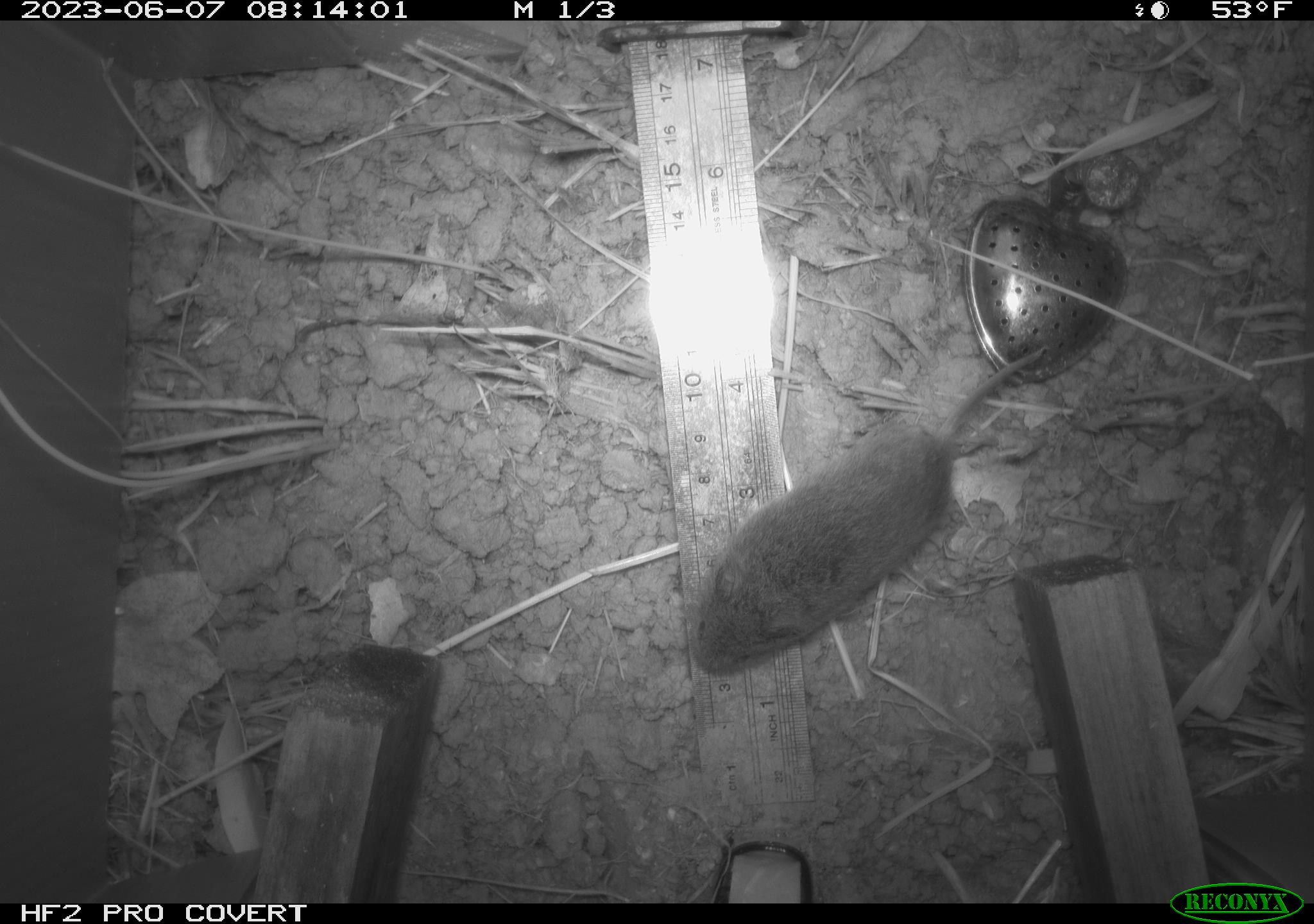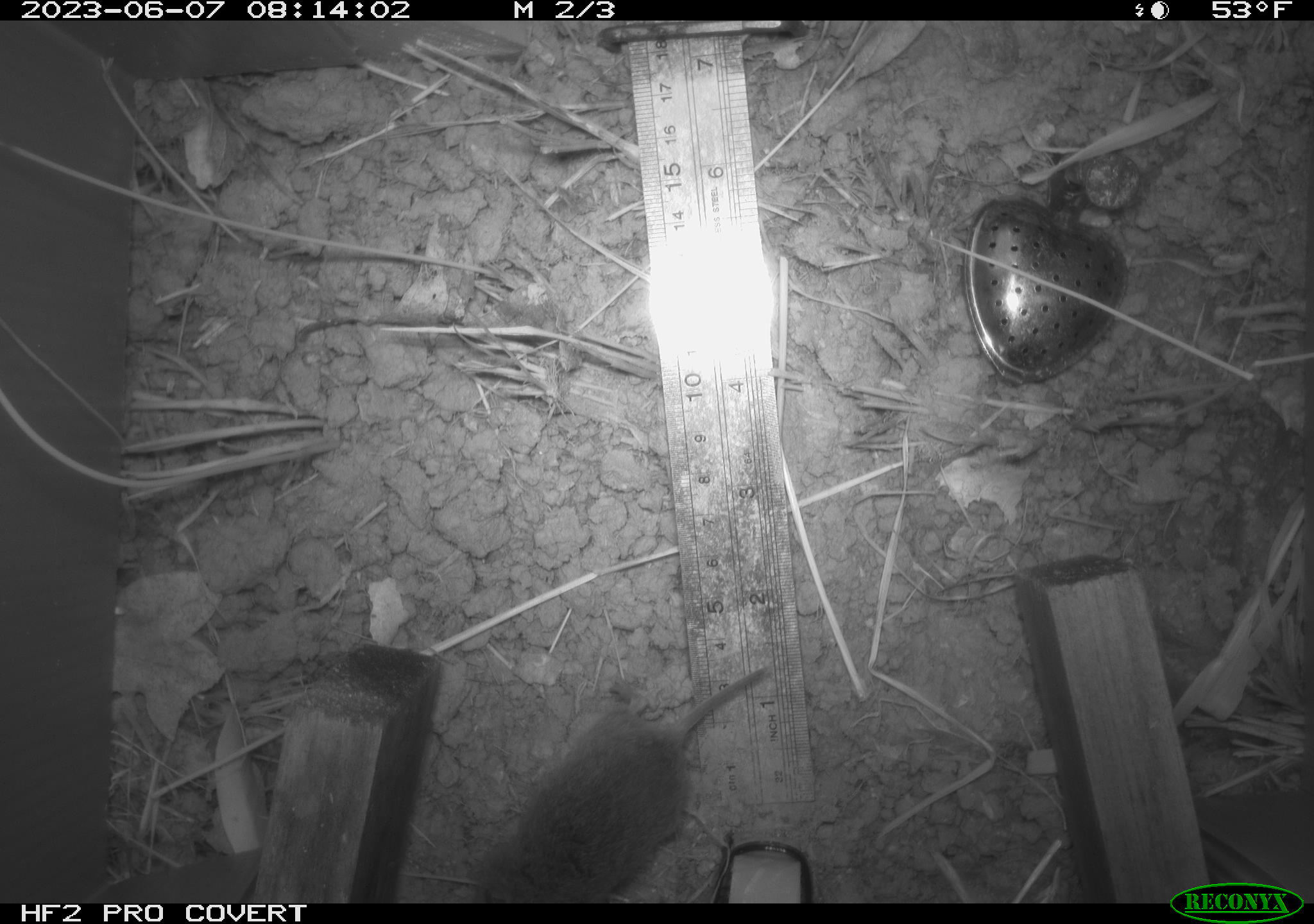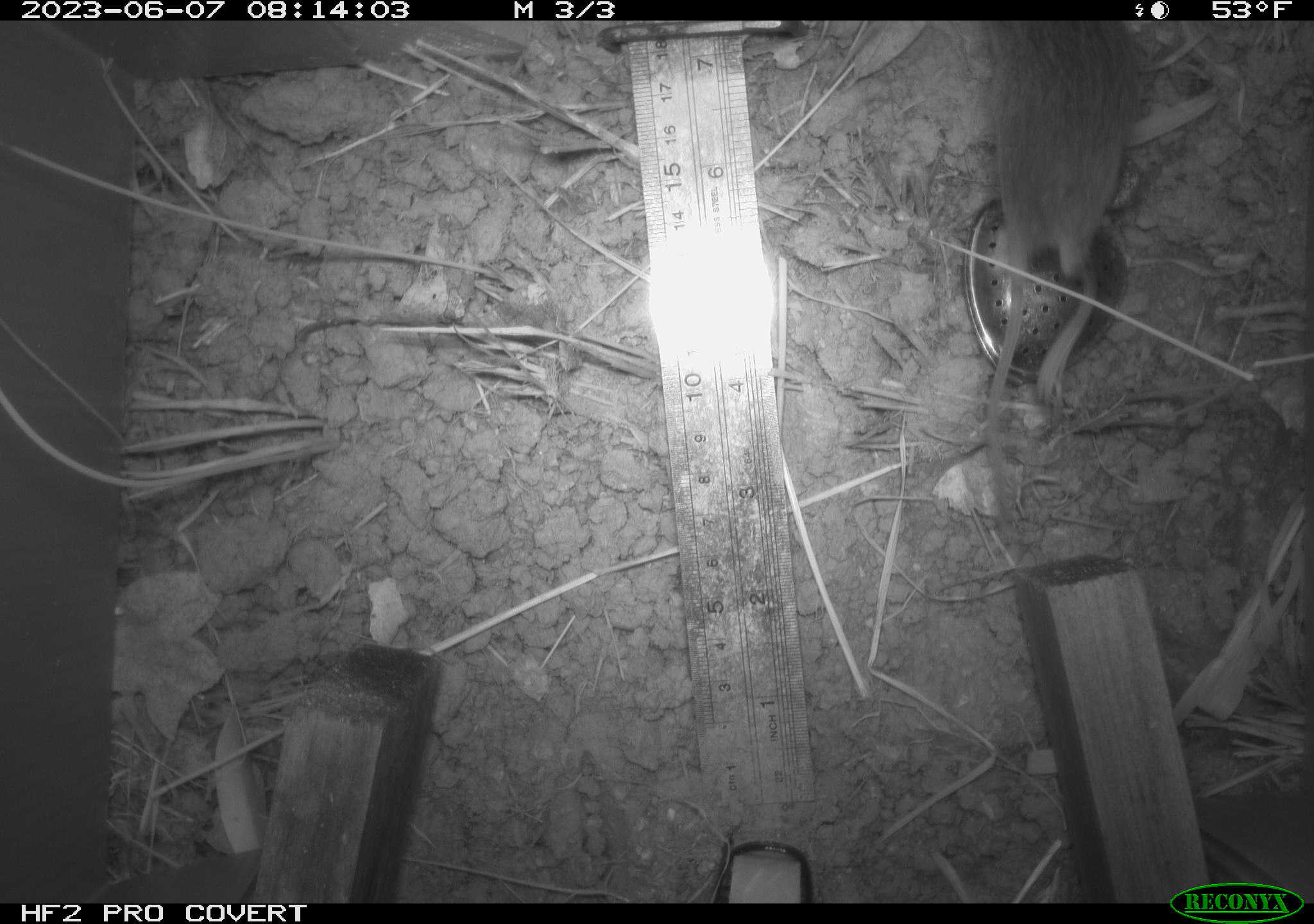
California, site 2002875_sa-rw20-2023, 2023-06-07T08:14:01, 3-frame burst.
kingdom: Animalia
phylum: Chordata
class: Mammalia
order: Rodentia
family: Cricetidae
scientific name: Arvicolinae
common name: voles, lemmings, and muskrats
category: arvicolinae subfamily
Arvicolinae subfamily (voles, lemmings, and muskrats) (Arvicolinae).